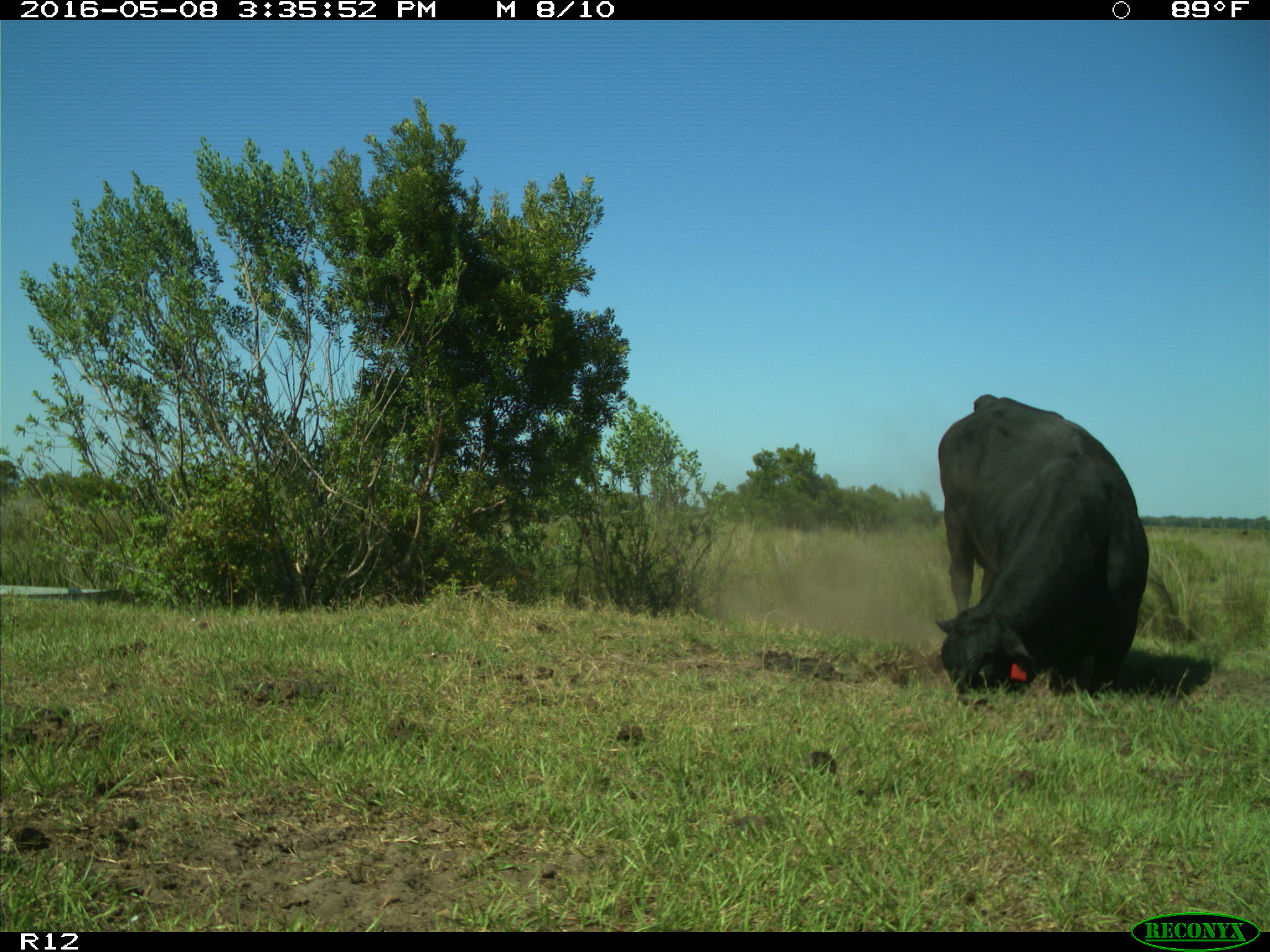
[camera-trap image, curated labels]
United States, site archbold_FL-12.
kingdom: Animalia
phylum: Chordata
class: Mammalia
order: Artiodactyla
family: Bovidae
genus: Bos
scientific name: Bos taurus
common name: domestic cow